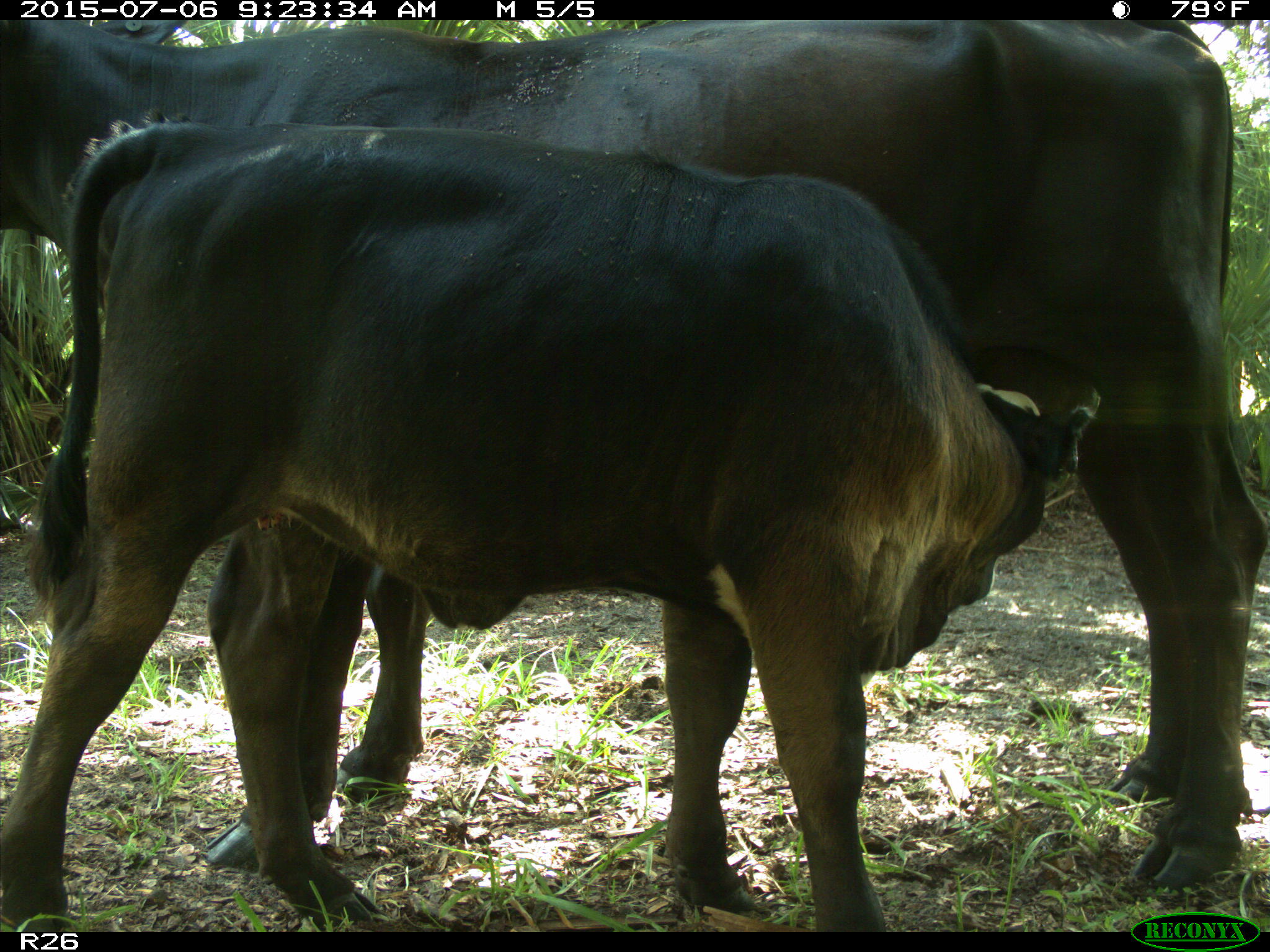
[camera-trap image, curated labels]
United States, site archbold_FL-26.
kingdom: Animalia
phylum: Chordata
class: Mammalia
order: Artiodactyla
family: Bovidae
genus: Bos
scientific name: Bos taurus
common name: domestic cow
Bos taurus (domestic cow).